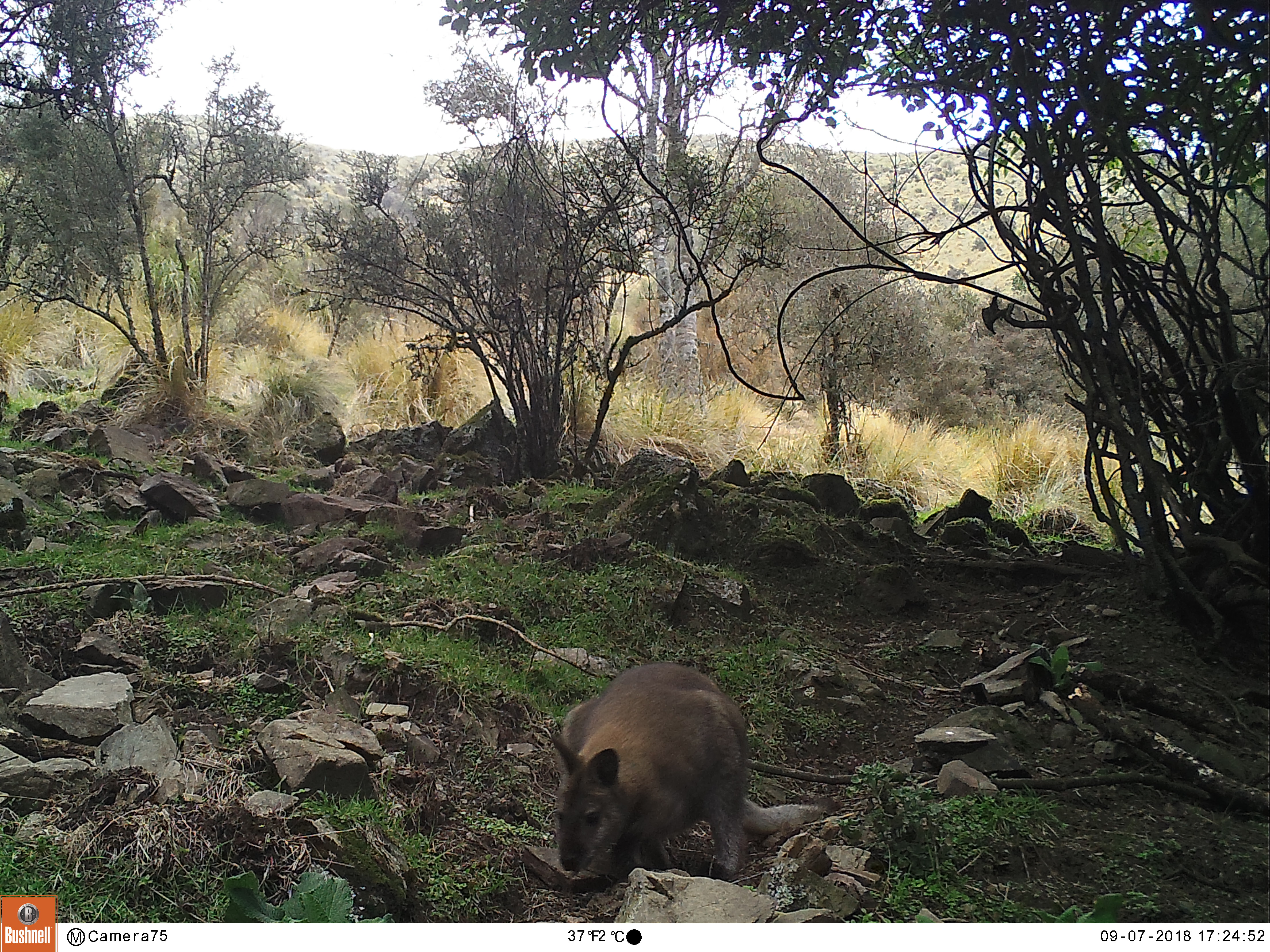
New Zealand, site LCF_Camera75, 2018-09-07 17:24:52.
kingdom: Animalia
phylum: Chordata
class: Mammalia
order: Diprotodontia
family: Macropodidae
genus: Notamacropus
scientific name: Notamacropus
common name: wallaby